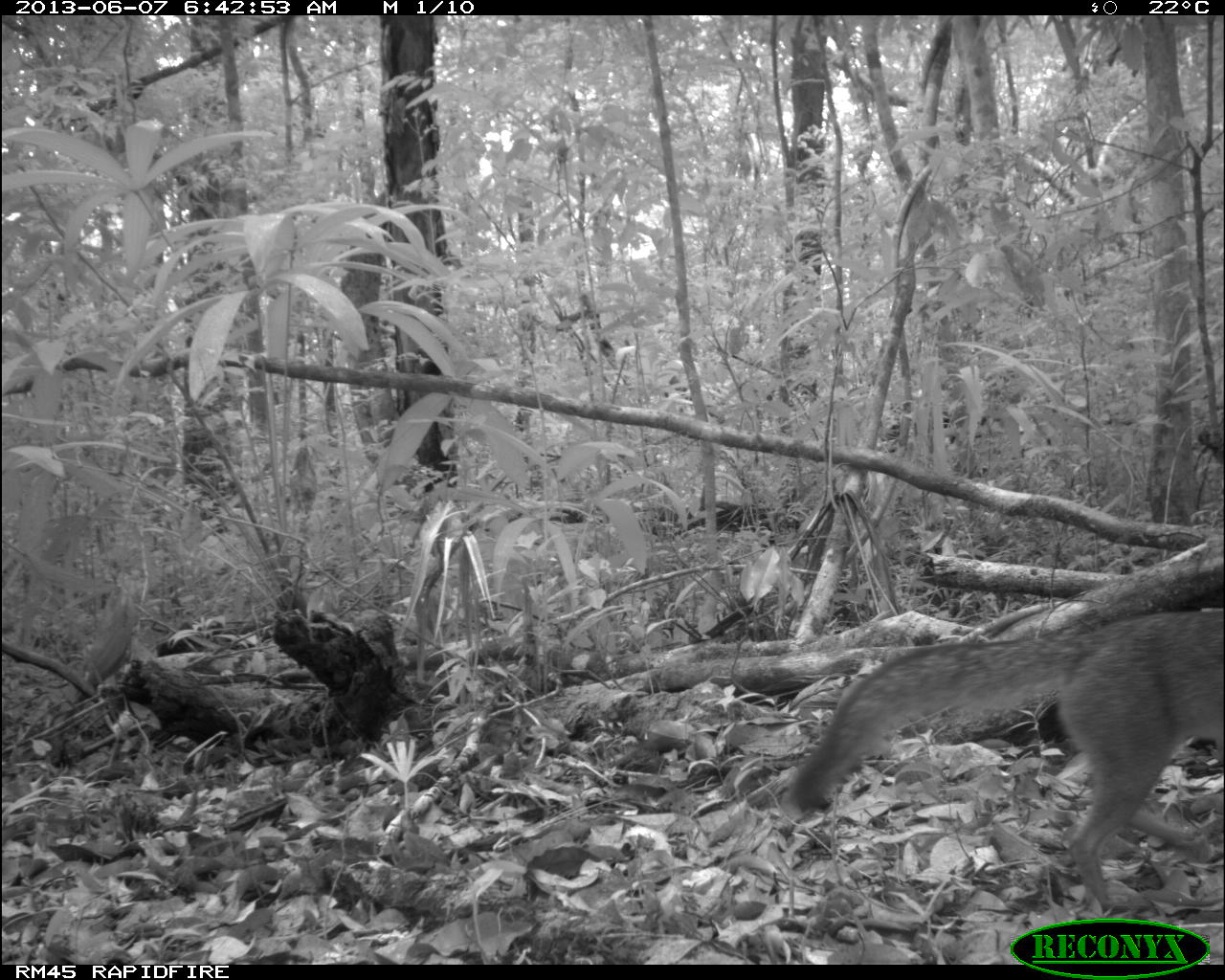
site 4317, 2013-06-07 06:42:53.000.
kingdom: Animalia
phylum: Chordata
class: Mammalia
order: Carnivora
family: Canidae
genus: Urocyon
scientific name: Urocyon cinereoargenteus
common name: gray fox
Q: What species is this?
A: Urocyon cinereoargenteus (gray fox).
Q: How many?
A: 1.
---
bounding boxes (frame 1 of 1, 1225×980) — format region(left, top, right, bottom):
urocyon cinereoargenteus: region(790, 608, 1225, 913)